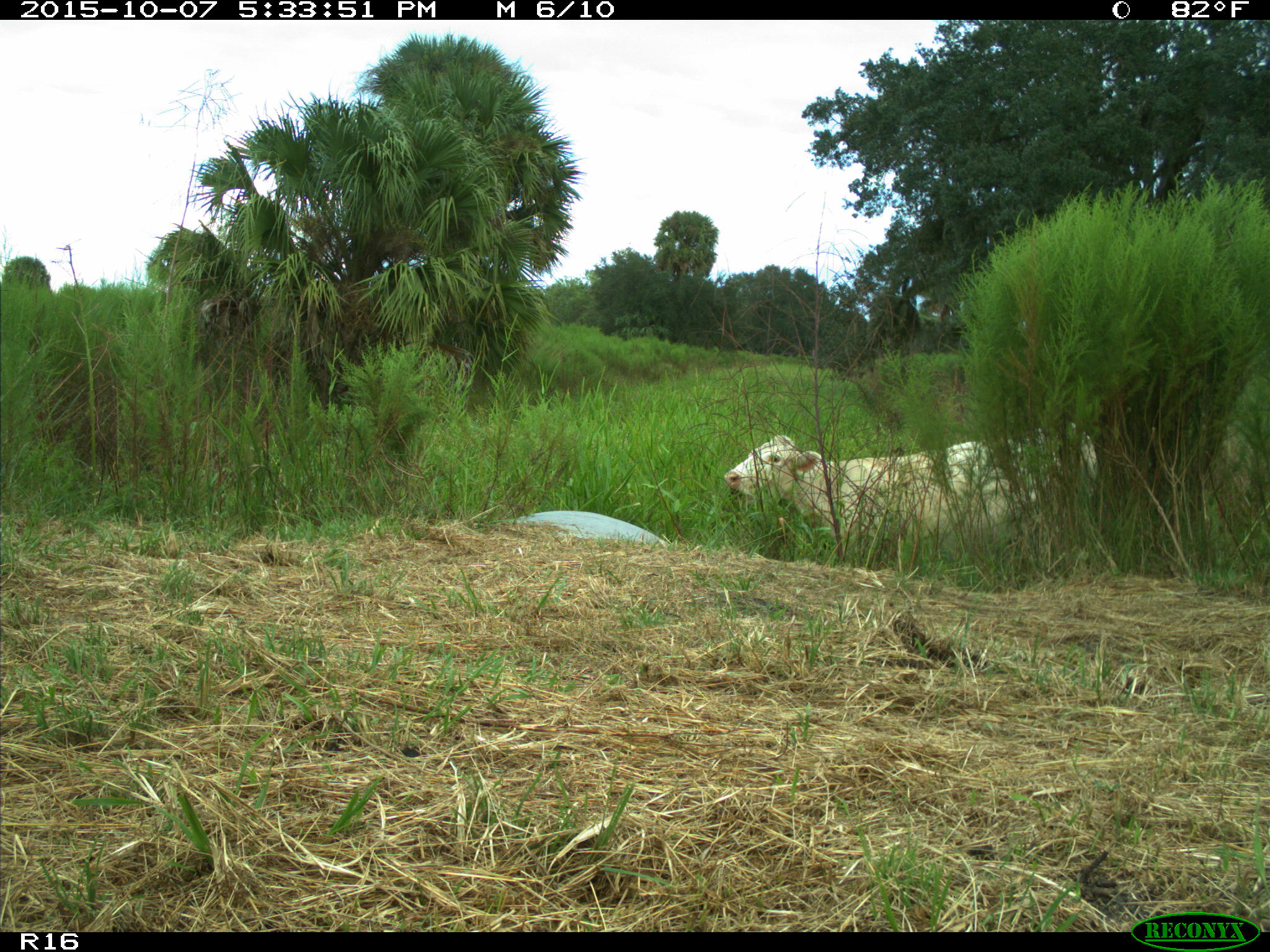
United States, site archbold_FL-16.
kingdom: Animalia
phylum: Chordata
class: Mammalia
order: Artiodactyla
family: Bovidae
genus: Bos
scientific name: Bos taurus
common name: domestic cow